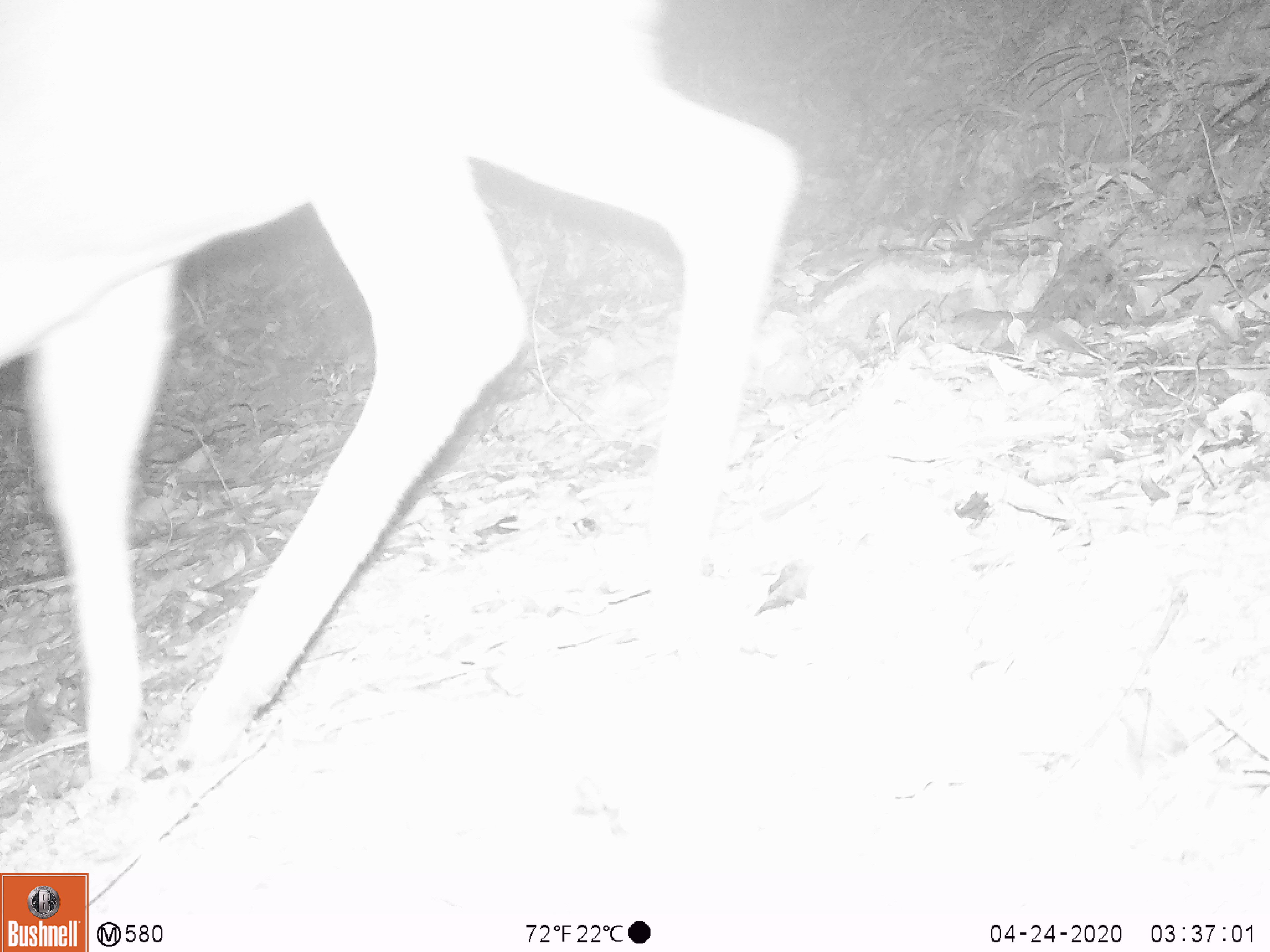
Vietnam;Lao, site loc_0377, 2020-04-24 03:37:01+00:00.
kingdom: Animalia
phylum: Chordata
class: Mammalia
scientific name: Mammalia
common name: mammal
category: unidentified mammal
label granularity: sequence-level